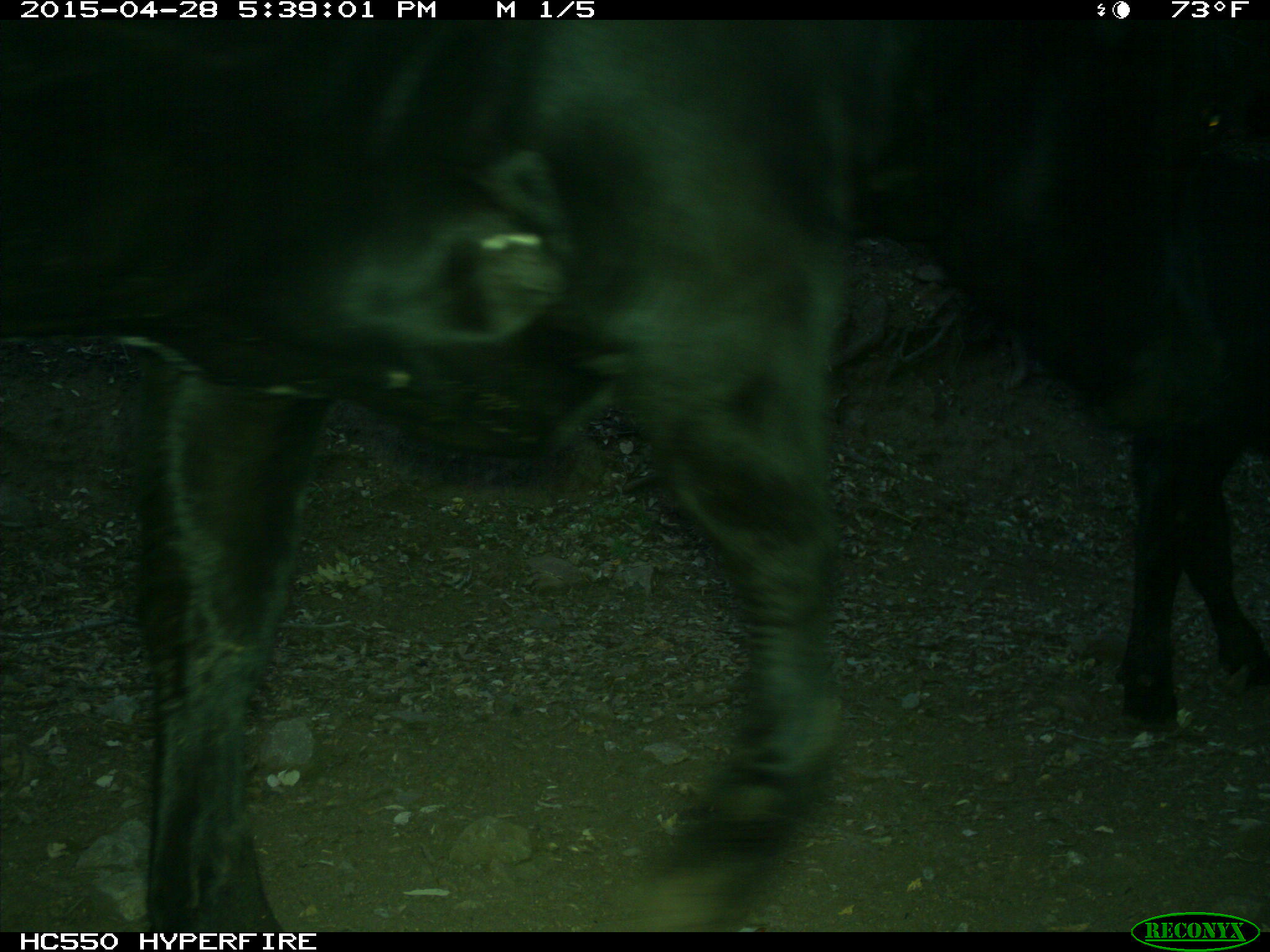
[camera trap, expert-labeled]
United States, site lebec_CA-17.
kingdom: Animalia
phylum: Chordata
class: Mammalia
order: Artiodactyla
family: Bovidae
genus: Bos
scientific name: Bos taurus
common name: domestic cow